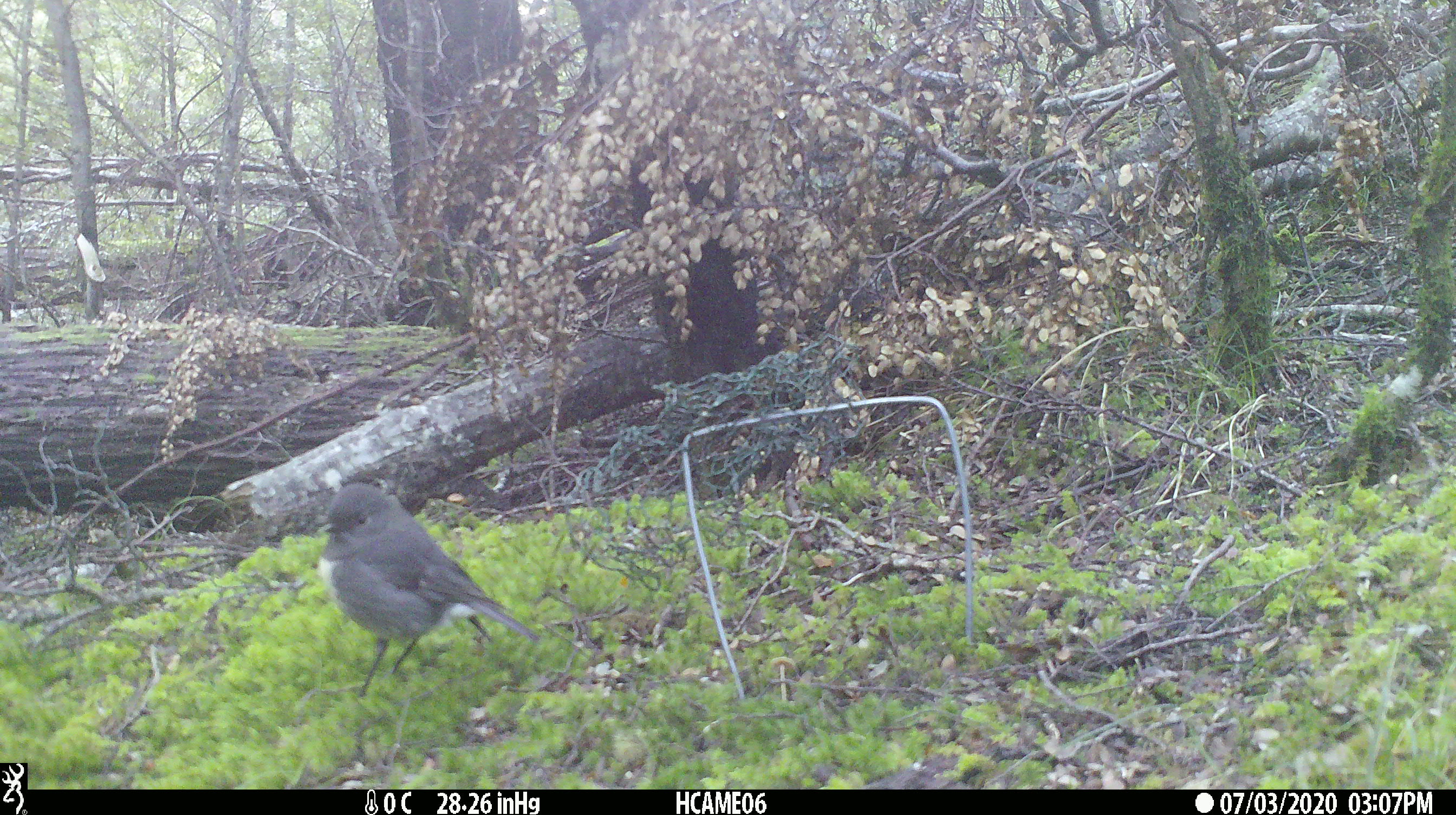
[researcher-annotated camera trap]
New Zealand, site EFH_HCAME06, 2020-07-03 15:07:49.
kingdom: Animalia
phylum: Chordata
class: Aves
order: Passeriformes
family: Petroicidae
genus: Petroica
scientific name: Petroica australis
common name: new zealand robin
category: robin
Robin (new zealand robin) (Petroica australis).